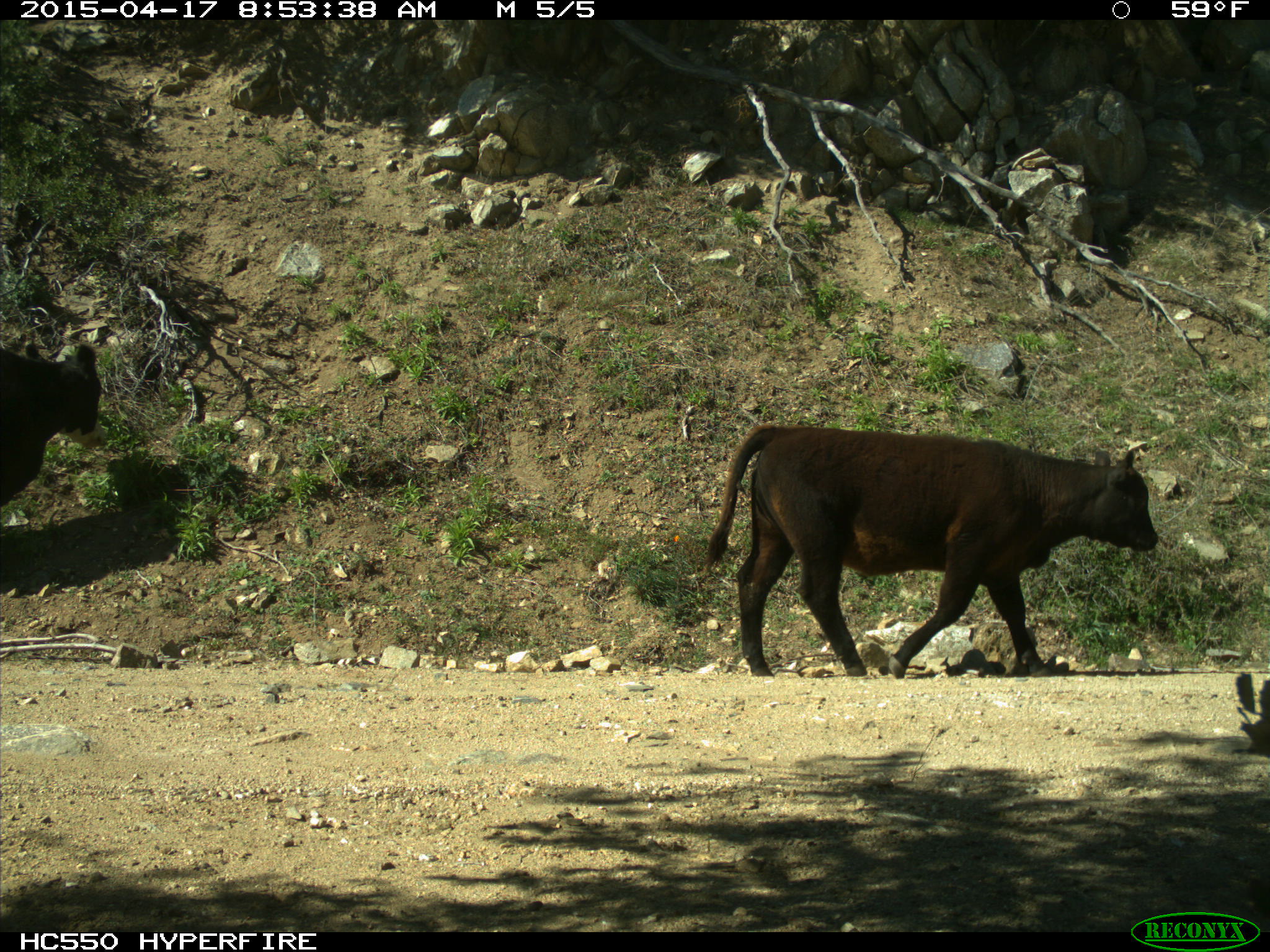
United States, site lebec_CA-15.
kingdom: Animalia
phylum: Chordata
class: Mammalia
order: Artiodactyla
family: Bovidae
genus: Bos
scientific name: Bos taurus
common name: domestic cow